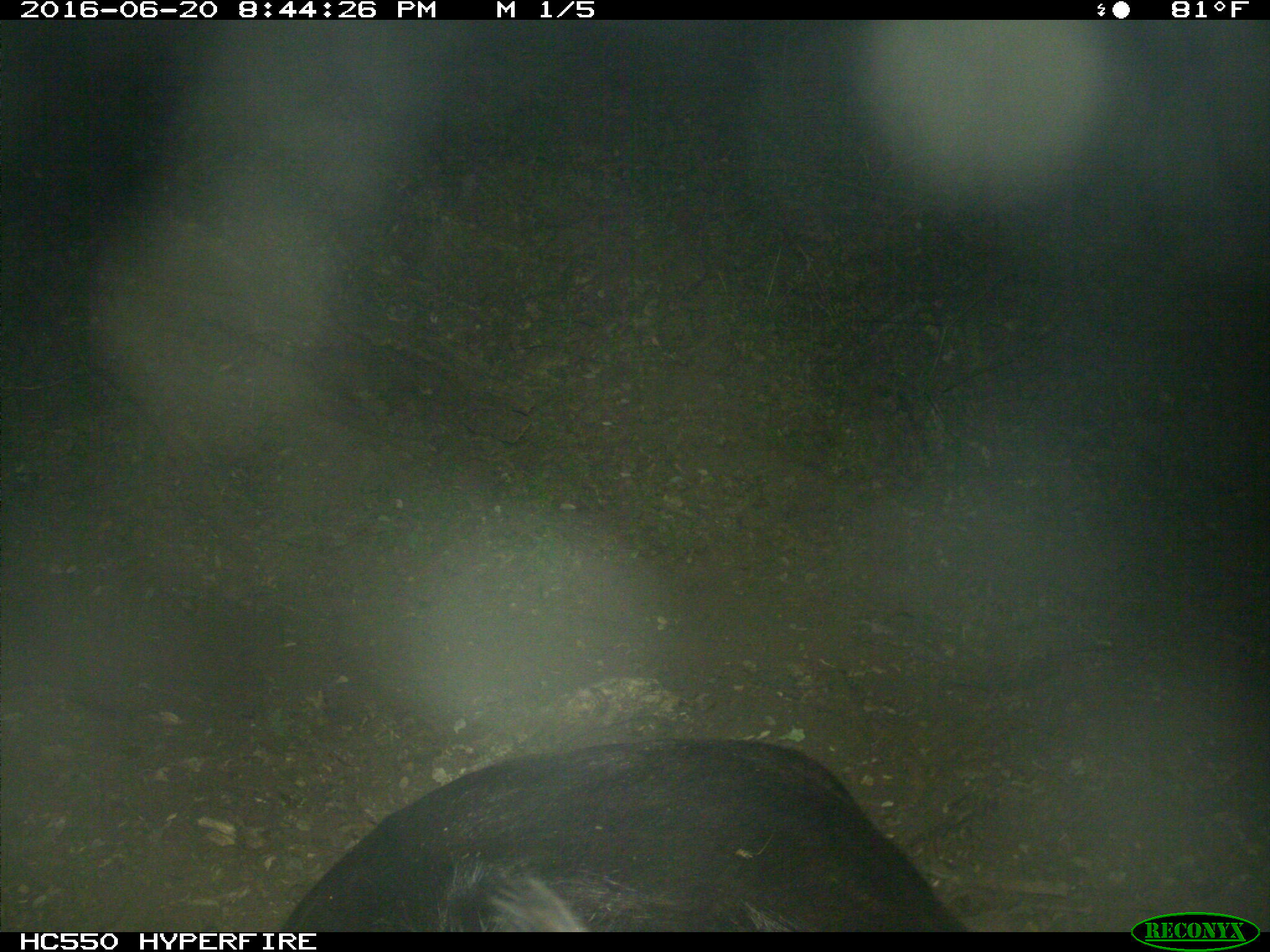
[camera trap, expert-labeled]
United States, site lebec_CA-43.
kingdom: Animalia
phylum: Chordata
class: Mammalia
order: Artiodactyla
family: Bovidae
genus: Bos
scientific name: Bos taurus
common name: domestic cow